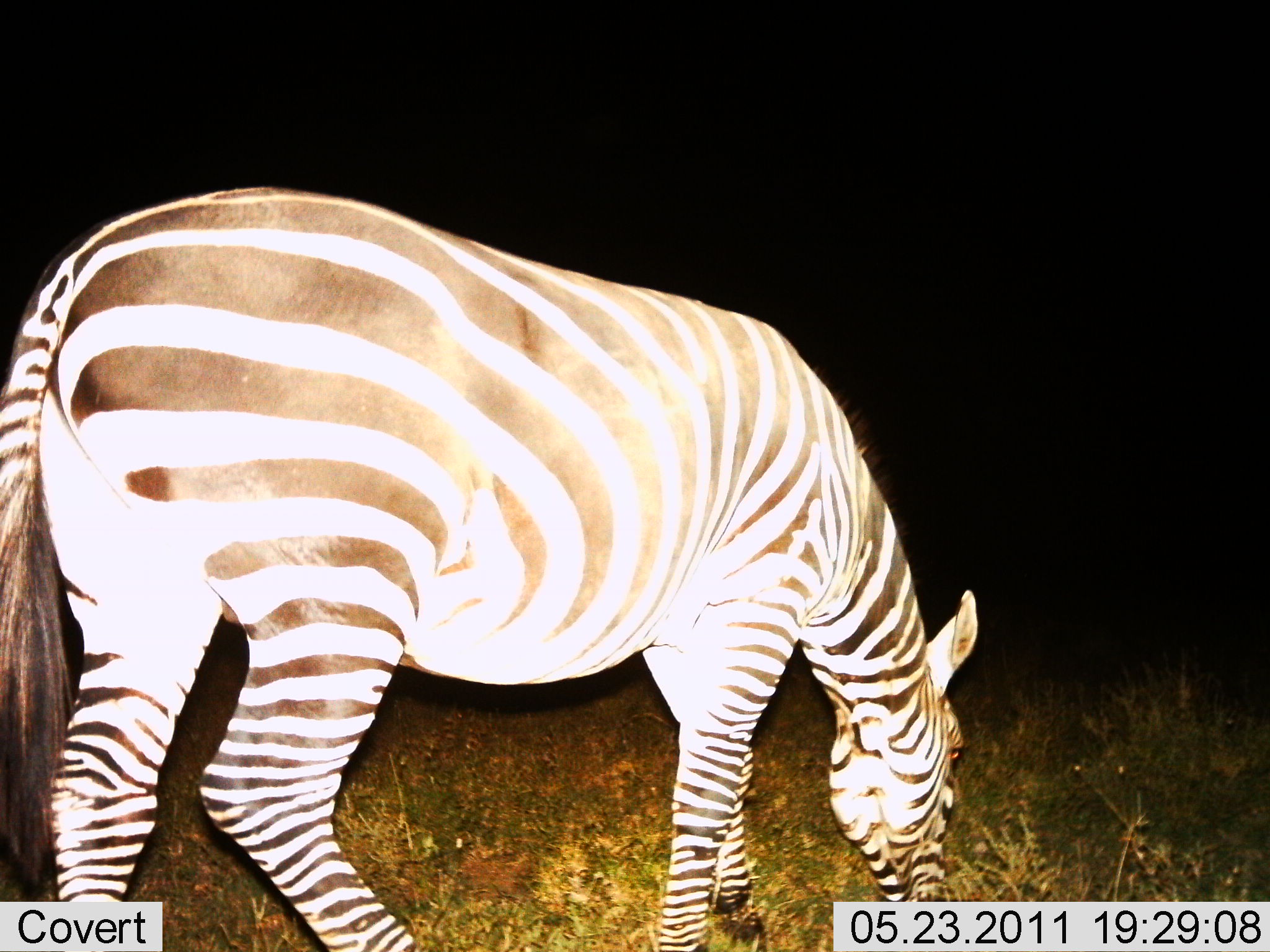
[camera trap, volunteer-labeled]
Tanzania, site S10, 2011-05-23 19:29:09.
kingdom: Animalia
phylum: Chordata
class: Mammalia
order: Perissodactyla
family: Equidae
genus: Equus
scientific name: Equus quagga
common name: plains zebra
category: zebra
Zebra (plains zebra) (Equus quagga), count 1. Behavior (volunteer vote fractions): standing 23%, resting 0%, moving 8%, interacting 0%. Young present (vote fraction): 0%. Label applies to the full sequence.